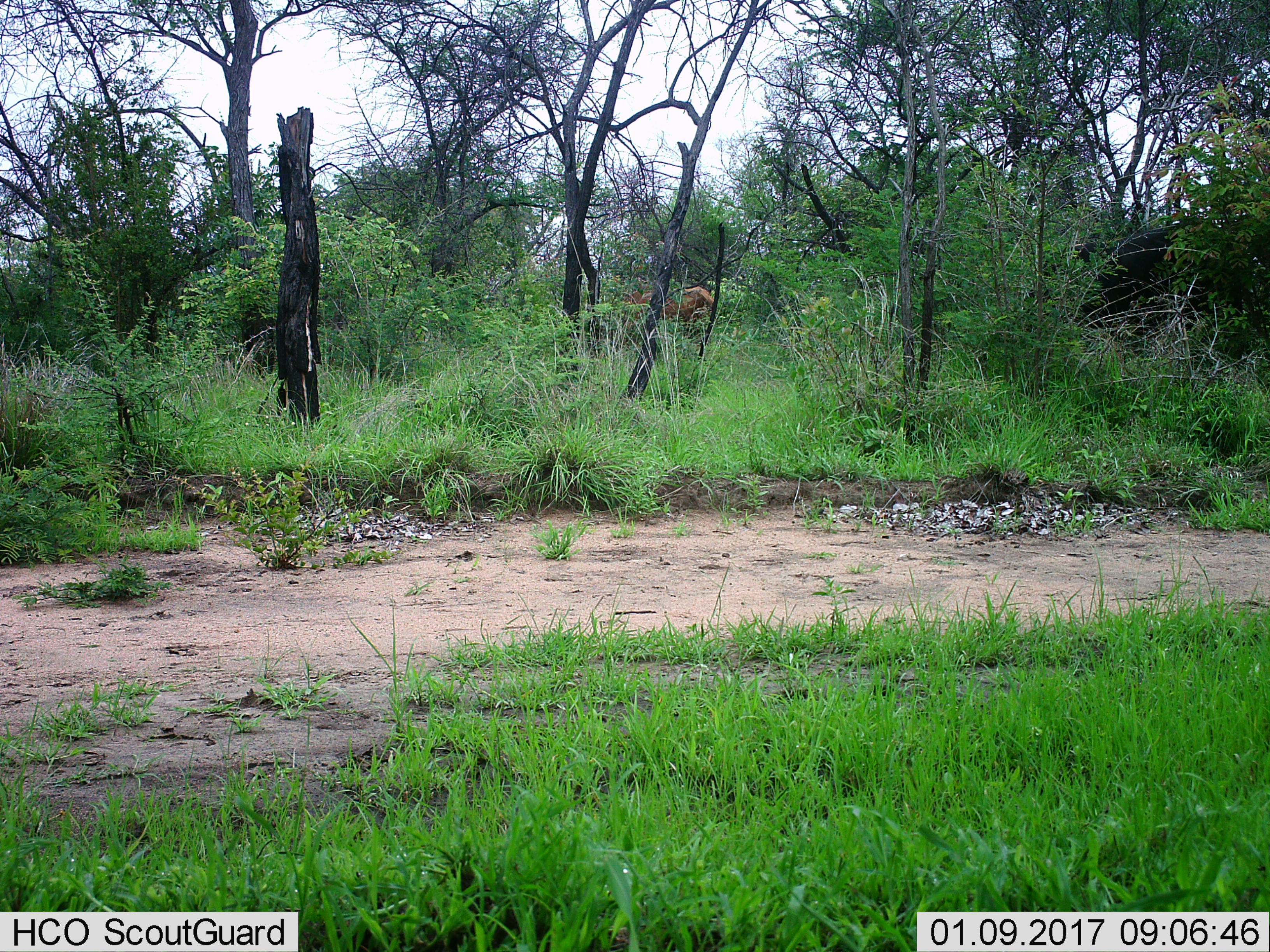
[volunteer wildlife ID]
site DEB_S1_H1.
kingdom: Animalia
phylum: Chordata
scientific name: Vertebrata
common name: domestic animal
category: domesticanimal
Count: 1.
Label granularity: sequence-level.